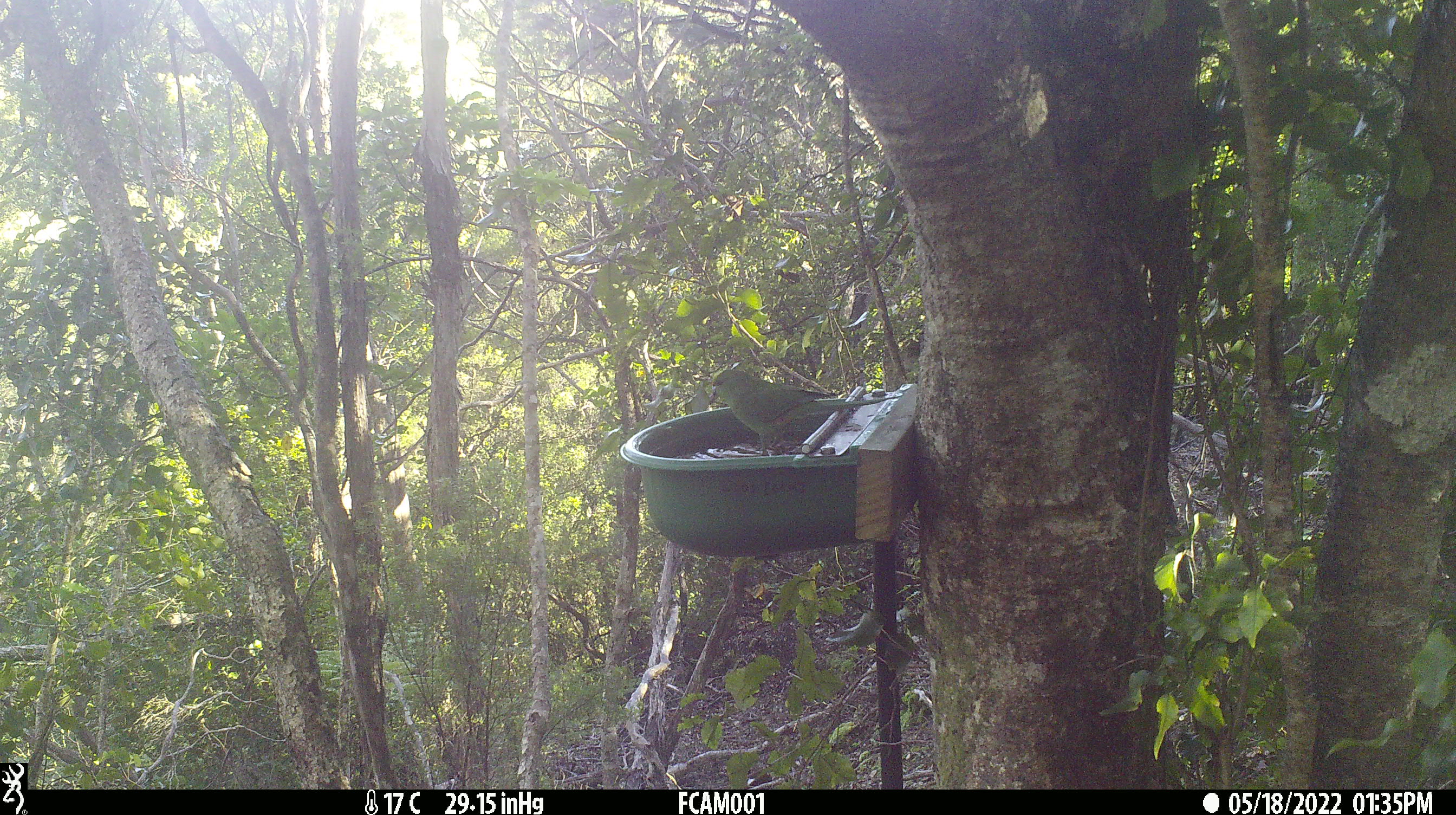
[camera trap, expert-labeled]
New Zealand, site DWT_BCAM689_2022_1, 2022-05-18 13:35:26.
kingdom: Animalia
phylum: Chordata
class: Aves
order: Psittaciformes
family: Psittaculidae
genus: Cyanoramphus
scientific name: Cyanoramphus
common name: parakeet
Parakeet (Cyanoramphus).